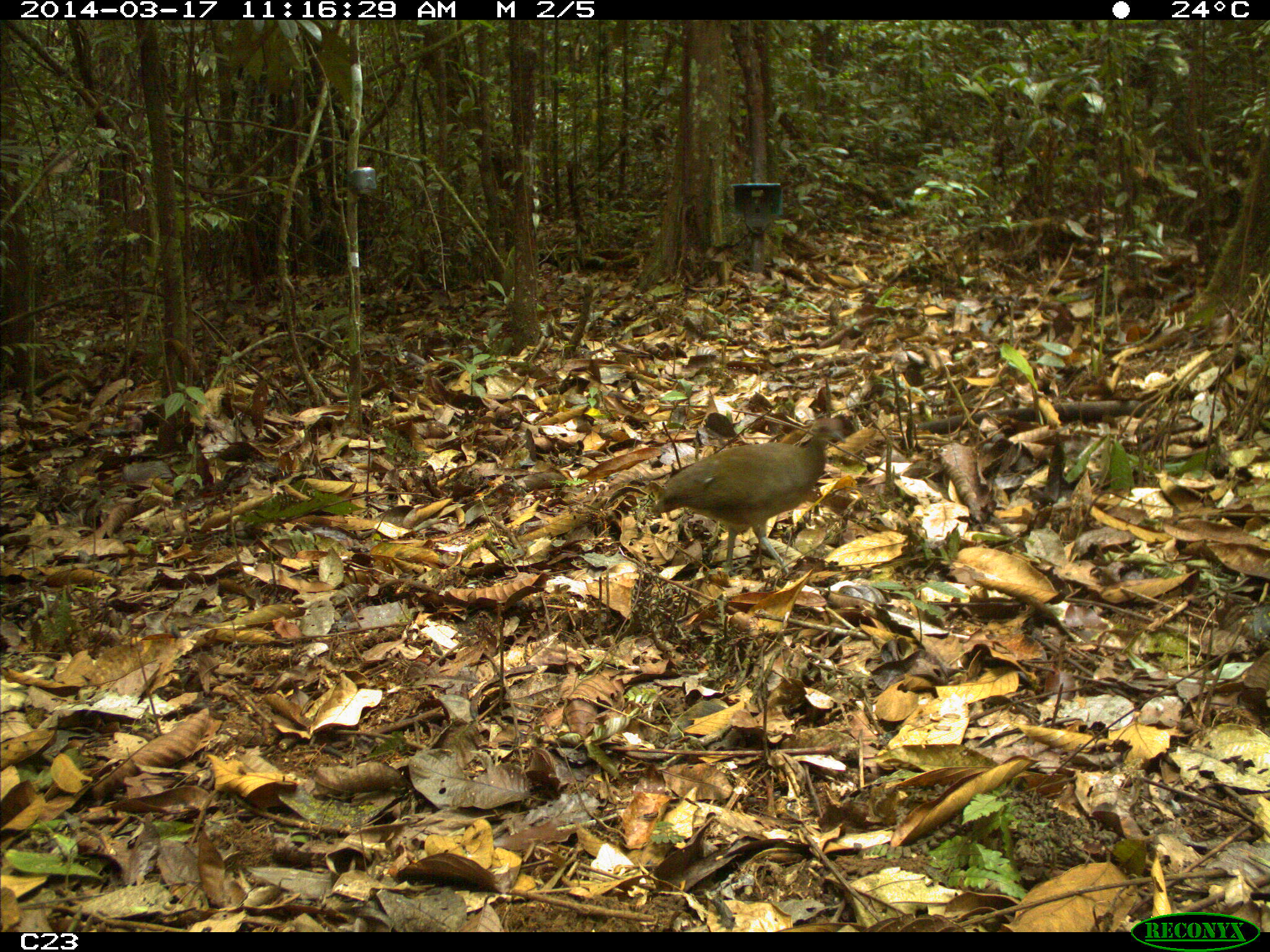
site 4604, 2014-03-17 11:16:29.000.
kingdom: Animalia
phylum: Chordata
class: Aves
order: Tinamiformes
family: Tinamidae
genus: Crypturellus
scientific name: Crypturellus soui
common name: little tinamou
Crypturellus soui (little tinamou), count 1, age adult.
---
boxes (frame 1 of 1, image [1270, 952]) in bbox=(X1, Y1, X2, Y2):
crypturellus soui: bbox=(651, 416, 843, 573)